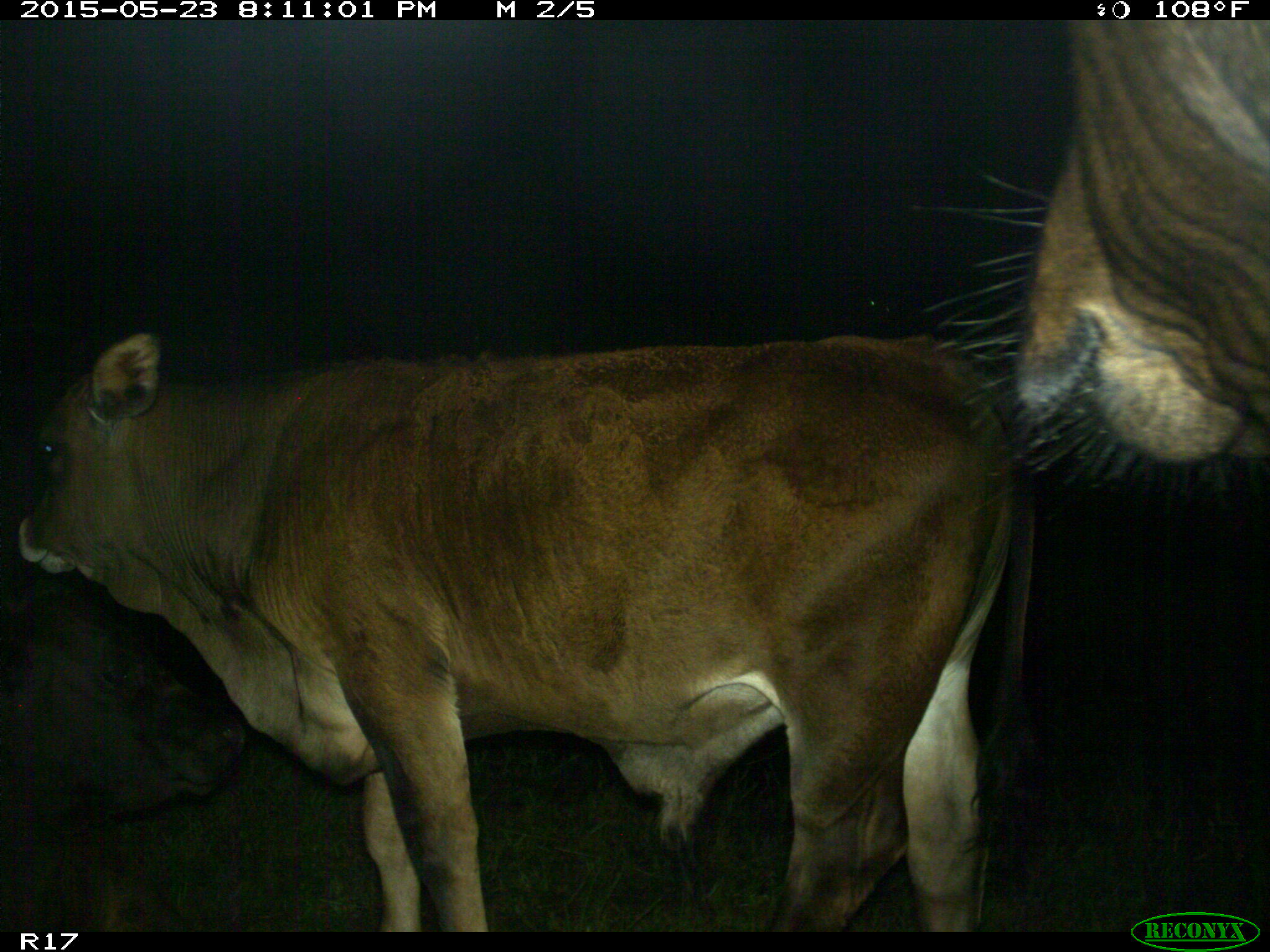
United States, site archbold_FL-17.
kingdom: Animalia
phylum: Chordata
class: Mammalia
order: Artiodactyla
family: Bovidae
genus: Bos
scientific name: Bos taurus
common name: domestic cow